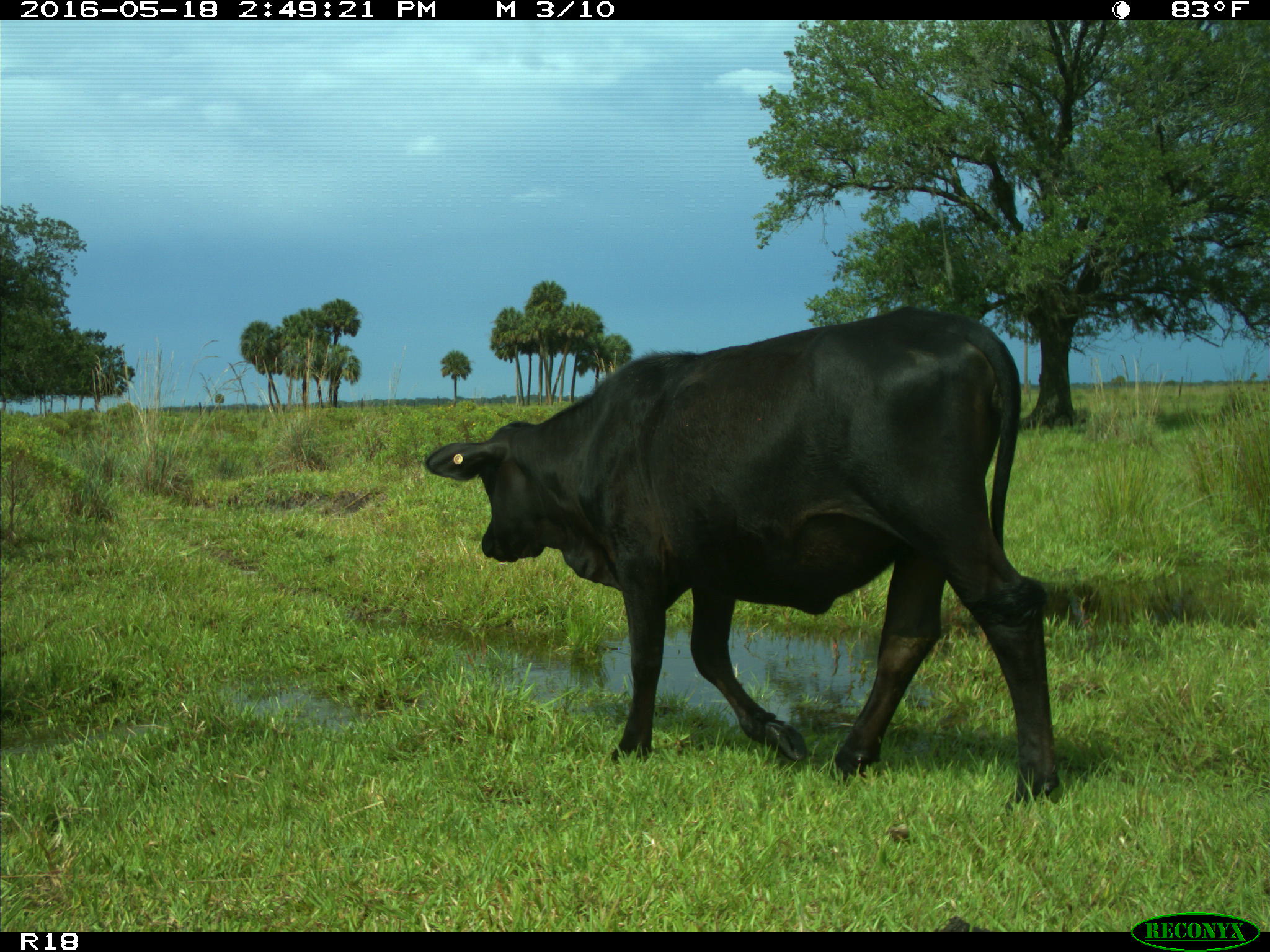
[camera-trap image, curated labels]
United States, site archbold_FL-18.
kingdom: Animalia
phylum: Chordata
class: Mammalia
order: Artiodactyla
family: Bovidae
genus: Bos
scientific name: Bos taurus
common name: domestic cow